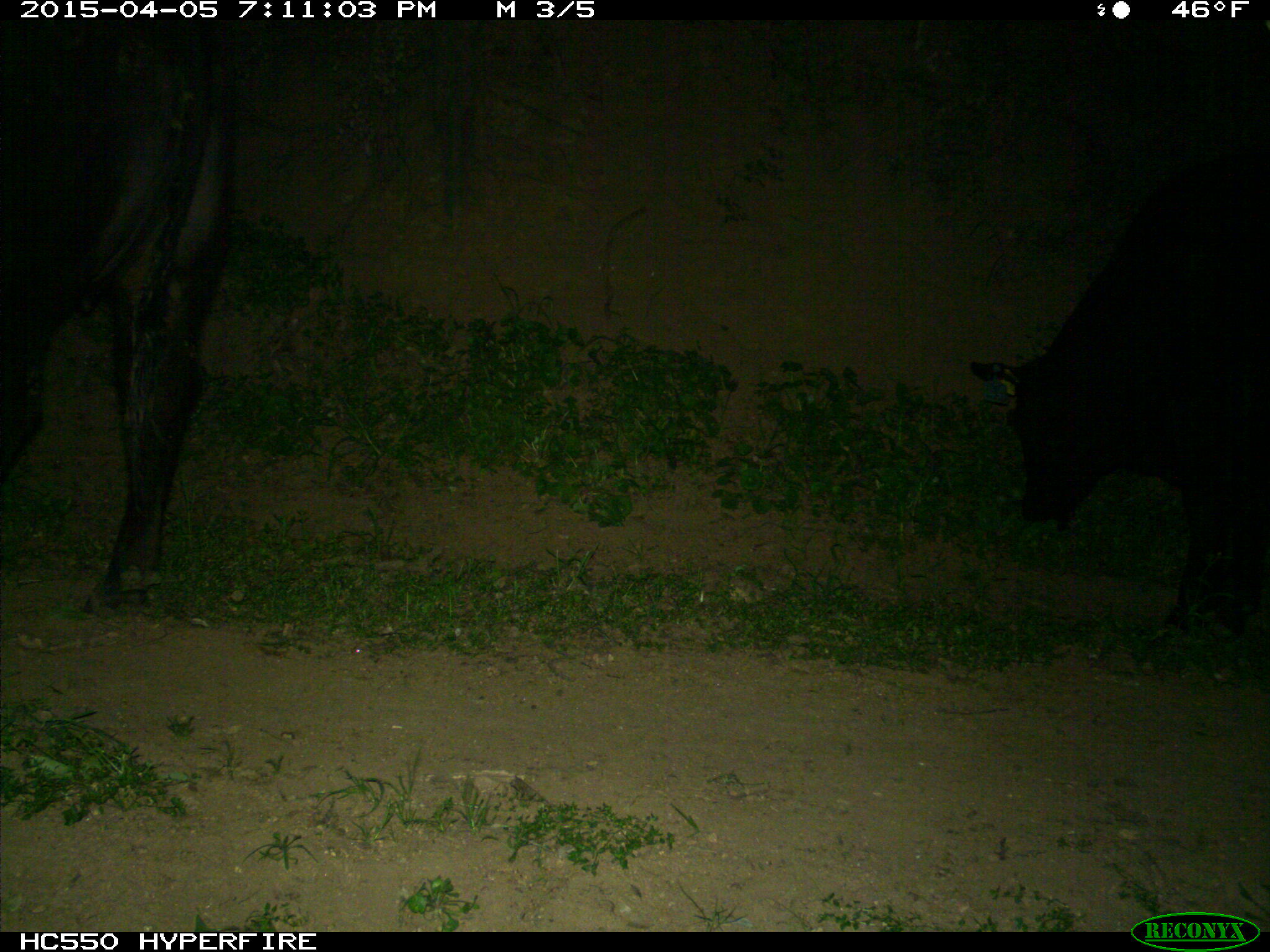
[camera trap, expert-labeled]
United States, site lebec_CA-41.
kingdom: Animalia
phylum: Chordata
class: Mammalia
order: Artiodactyla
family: Bovidae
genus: Bos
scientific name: Bos taurus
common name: domestic cow